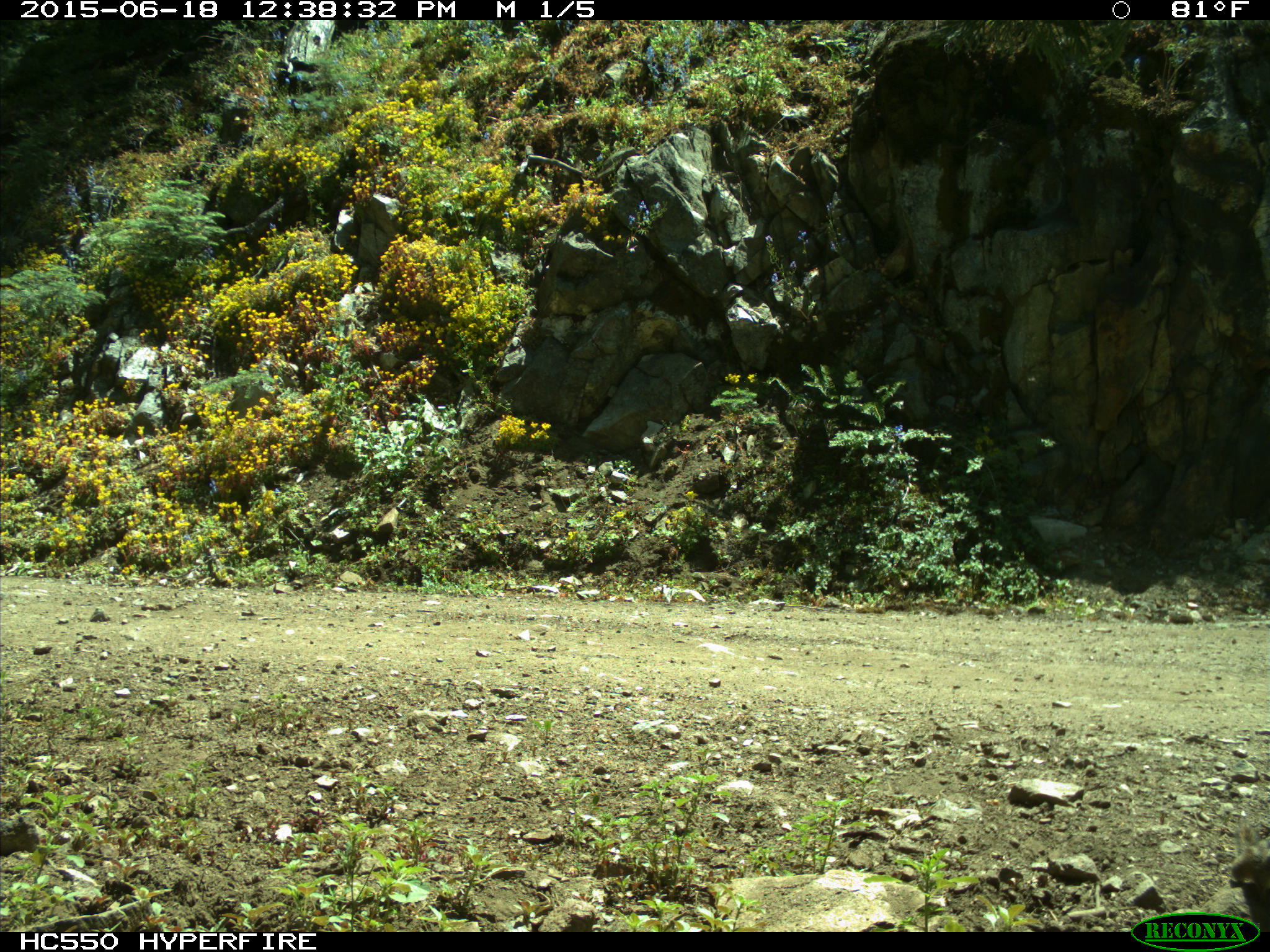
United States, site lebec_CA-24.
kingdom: Animalia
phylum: Chordata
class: Mammalia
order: Rodentia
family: Sciuridae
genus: Tamias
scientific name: Tamias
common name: chipmunk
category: unidentified chipmunk